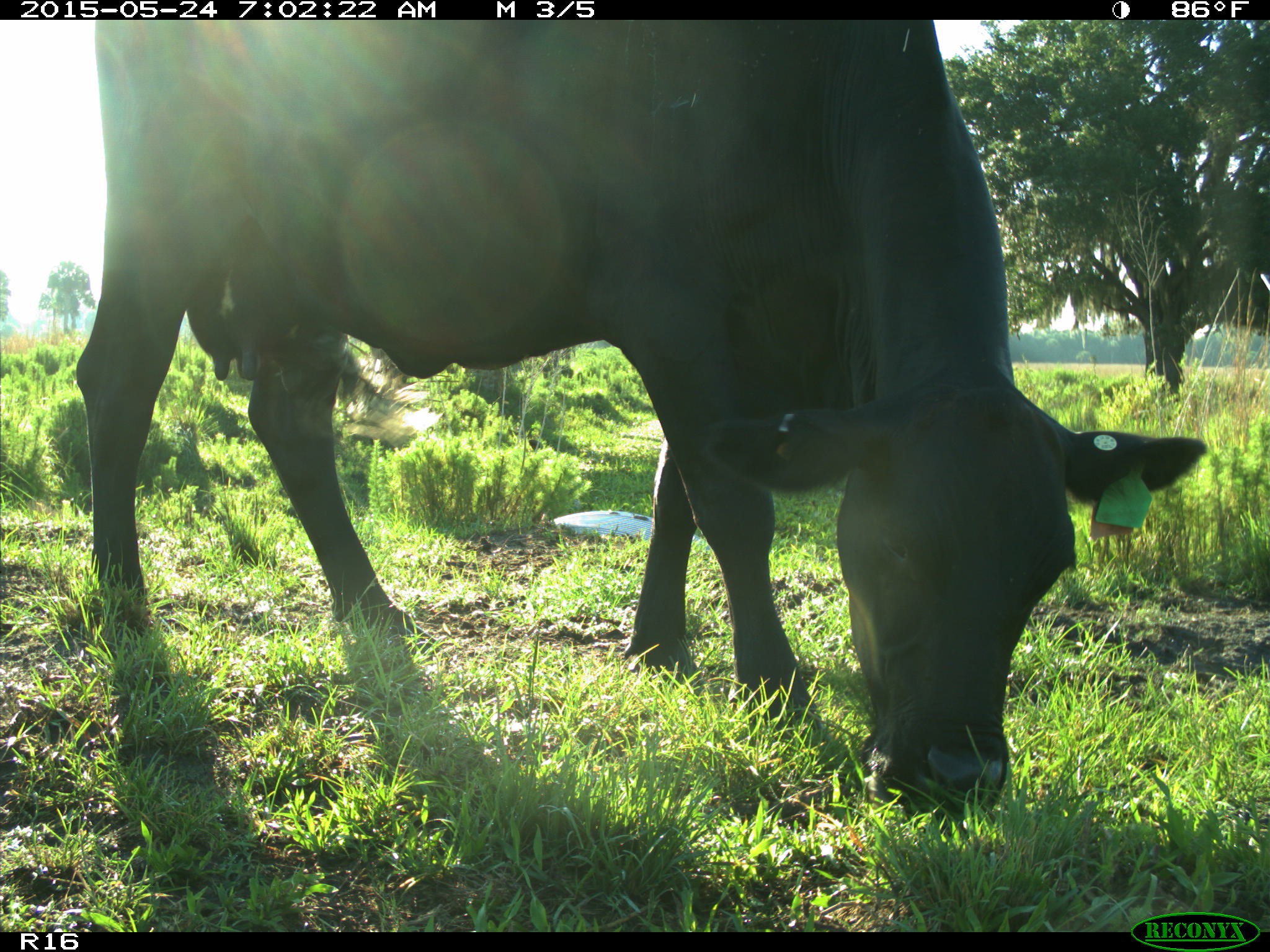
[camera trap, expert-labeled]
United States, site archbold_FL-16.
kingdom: Animalia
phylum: Chordata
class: Mammalia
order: Artiodactyla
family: Bovidae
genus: Bos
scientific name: Bos taurus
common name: domestic cow